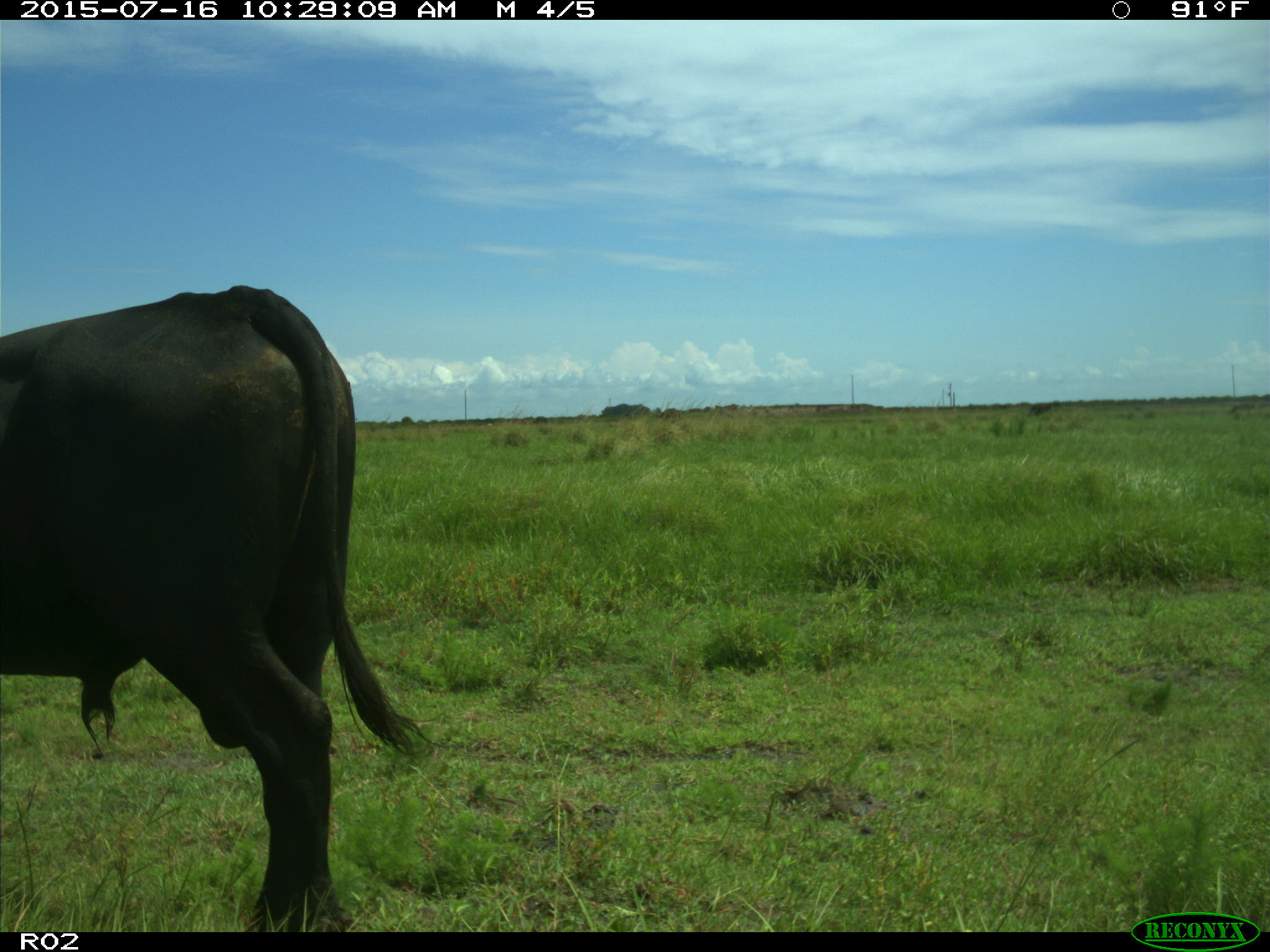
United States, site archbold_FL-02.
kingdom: Animalia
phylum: Chordata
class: Mammalia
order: Artiodactyla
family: Bovidae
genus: Bos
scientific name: Bos taurus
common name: domestic cow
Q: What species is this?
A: Bos taurus (domestic cow).